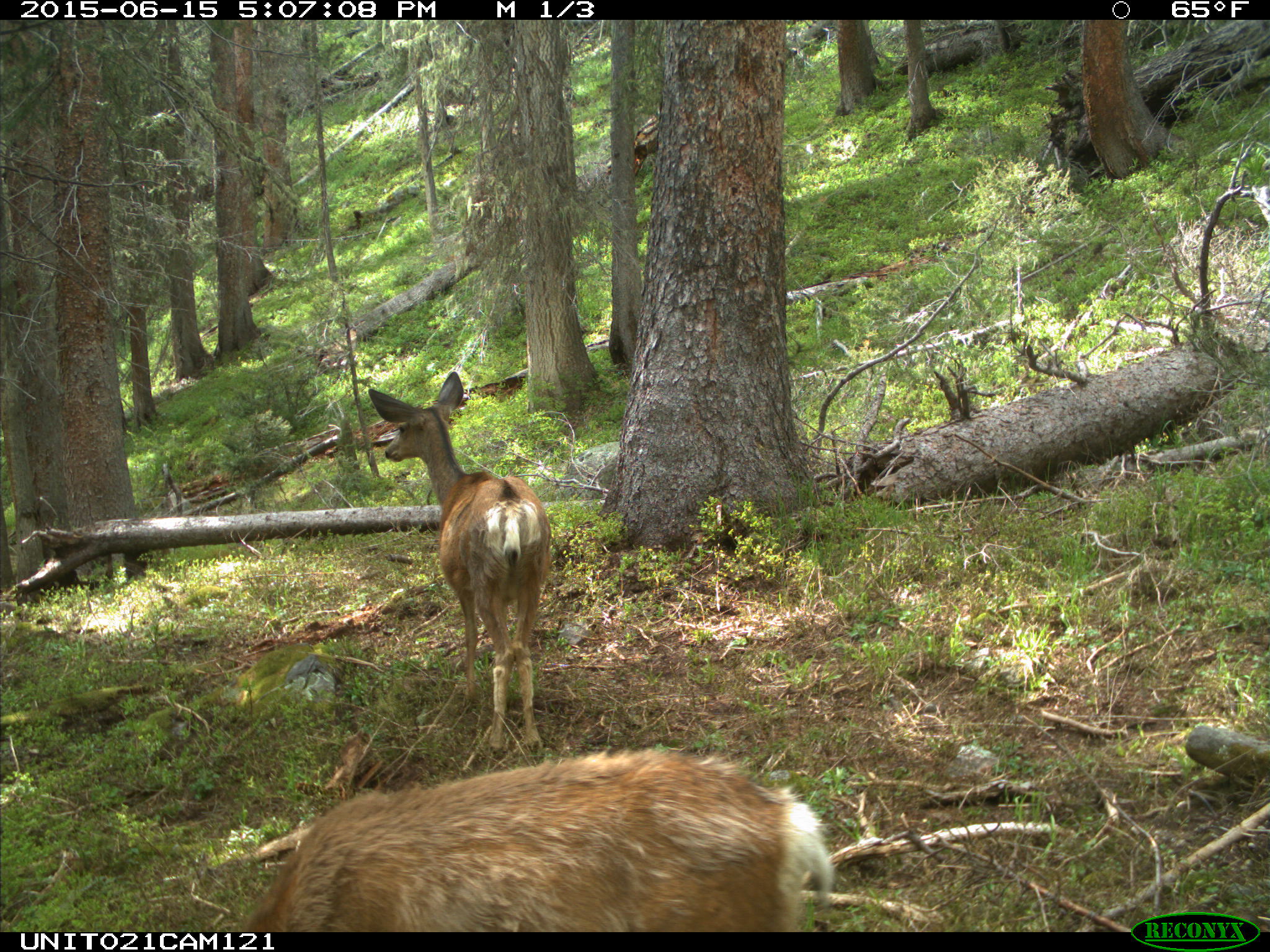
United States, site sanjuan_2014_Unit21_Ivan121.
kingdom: Animalia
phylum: Chordata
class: Mammalia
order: Artiodactyla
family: Cervidae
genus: Odocoileus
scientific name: Odocoileus hemionus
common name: mule deer